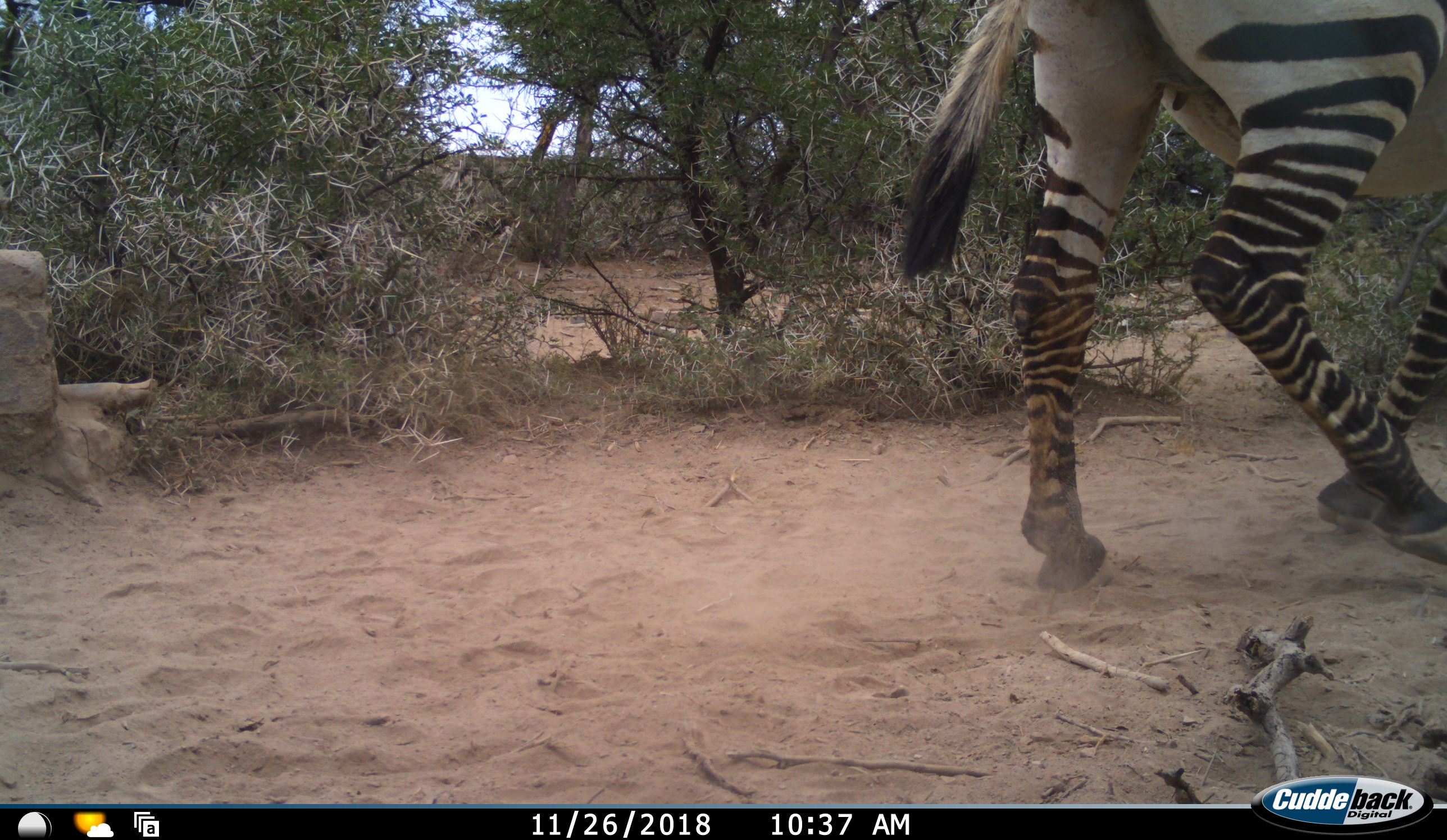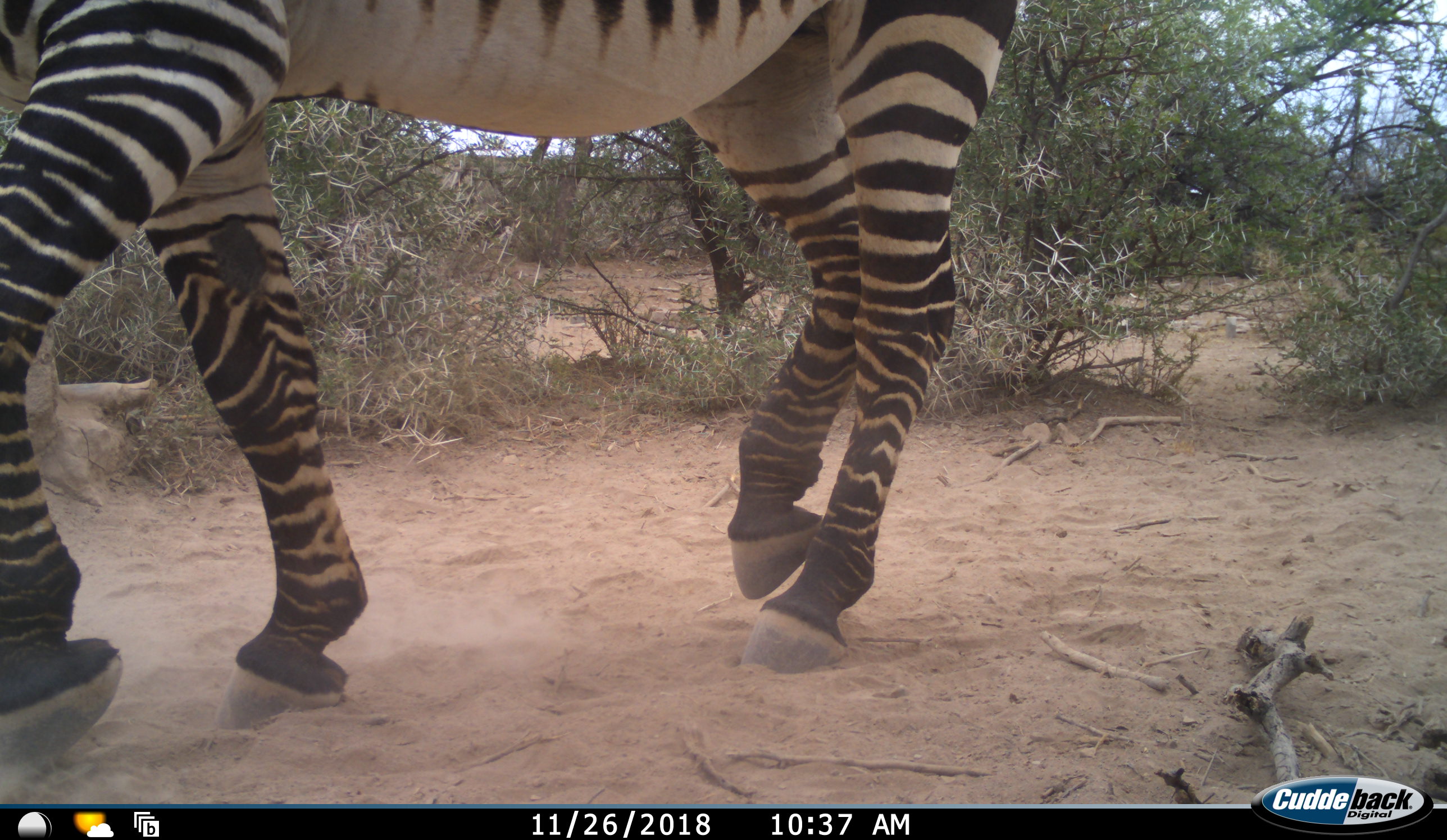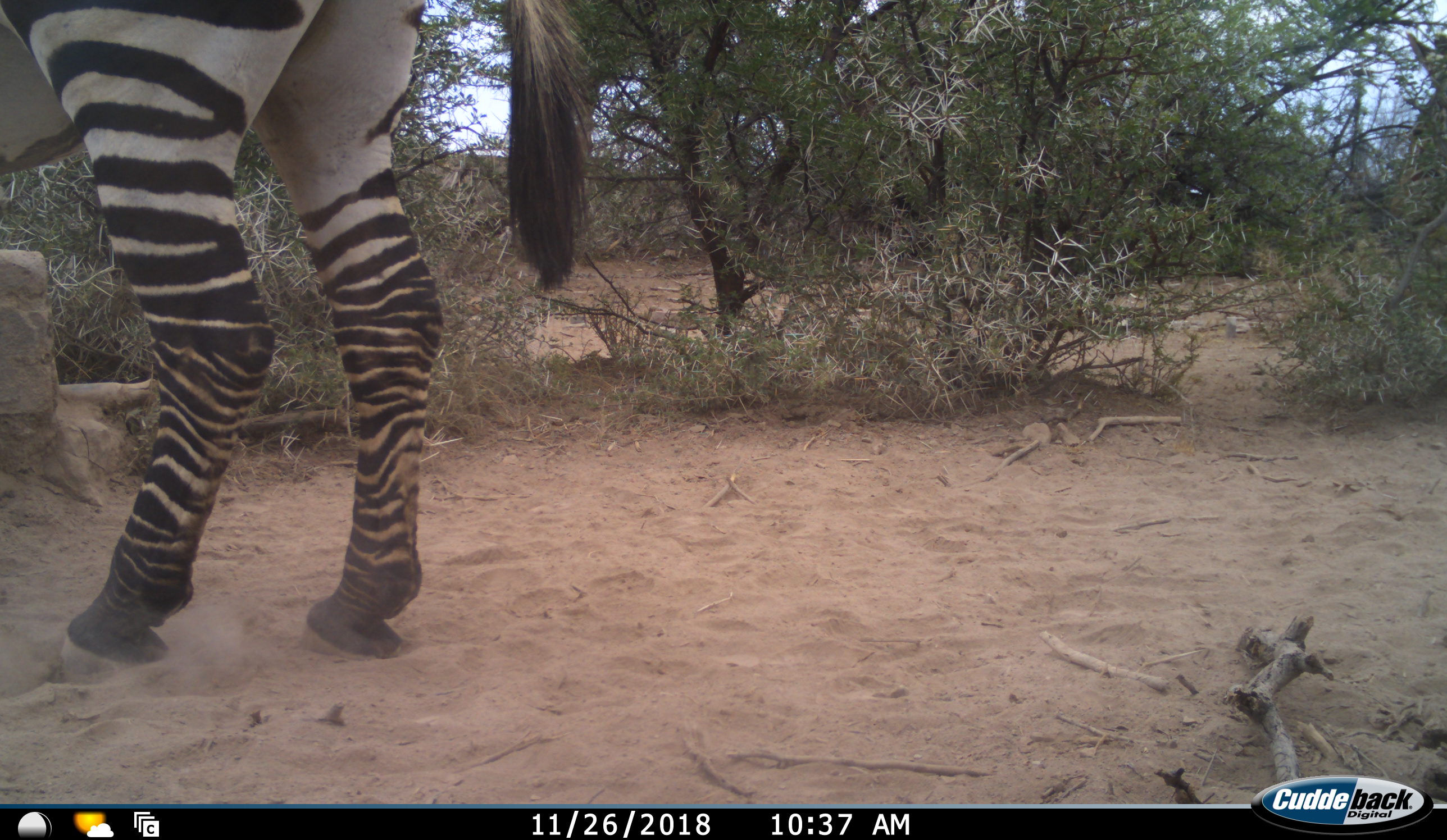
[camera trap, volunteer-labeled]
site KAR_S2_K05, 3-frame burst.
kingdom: Animalia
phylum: Chordata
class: Mammalia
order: Perissodactyla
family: Equidae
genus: Equus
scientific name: Equus zebra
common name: mountain zebra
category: zebramountain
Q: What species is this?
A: Zebramountain (mountain zebra) (Equus zebra).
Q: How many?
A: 2.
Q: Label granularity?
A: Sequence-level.